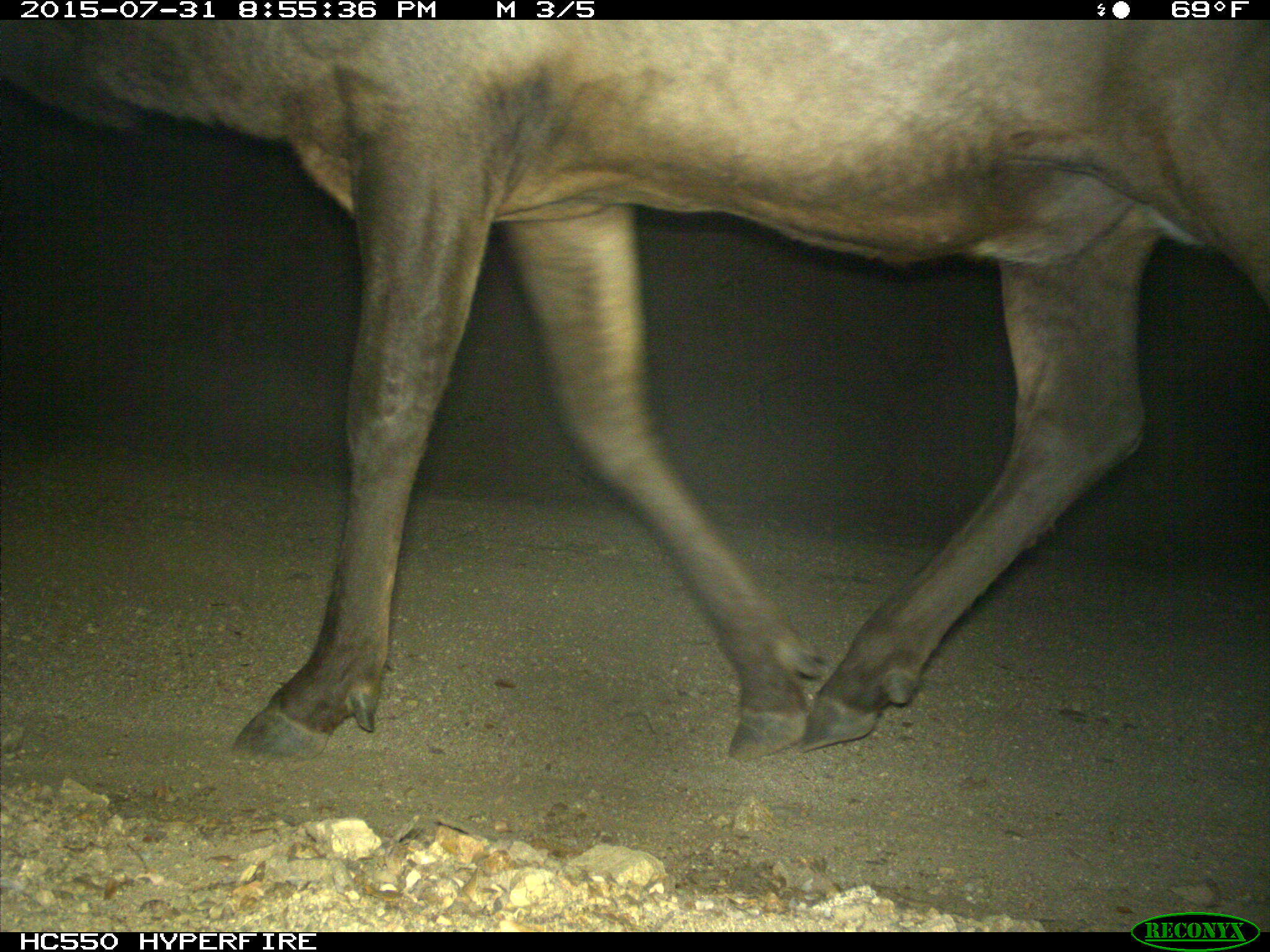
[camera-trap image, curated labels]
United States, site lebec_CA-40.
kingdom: Animalia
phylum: Chordata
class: Mammalia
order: Artiodactyla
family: Cervidae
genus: Cervus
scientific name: Cervus canadensis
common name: elk